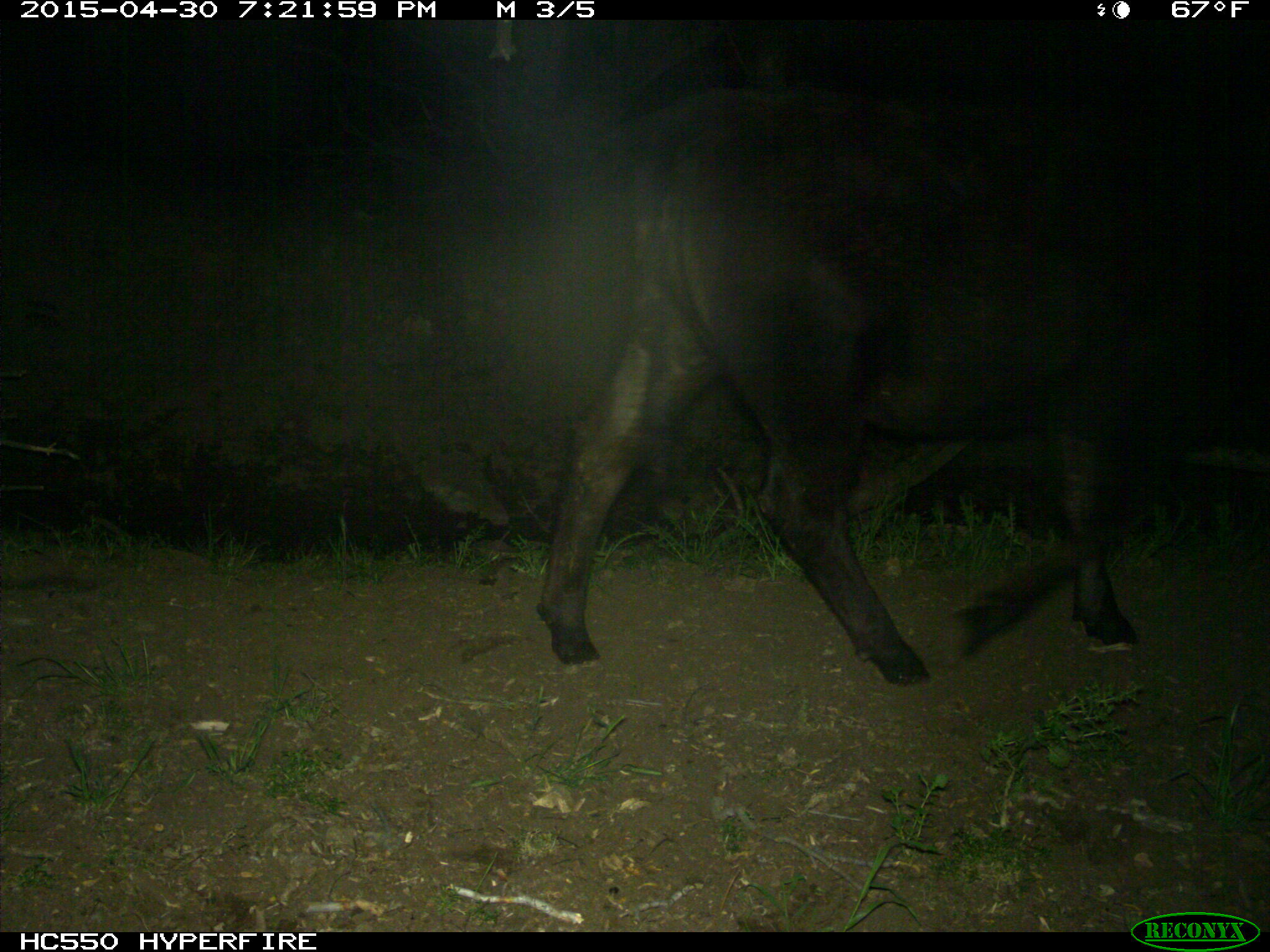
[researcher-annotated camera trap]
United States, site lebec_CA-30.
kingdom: Animalia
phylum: Chordata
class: Mammalia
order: Artiodactyla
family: Bovidae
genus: Bos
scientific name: Bos taurus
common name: domestic cow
Bos taurus (domestic cow).